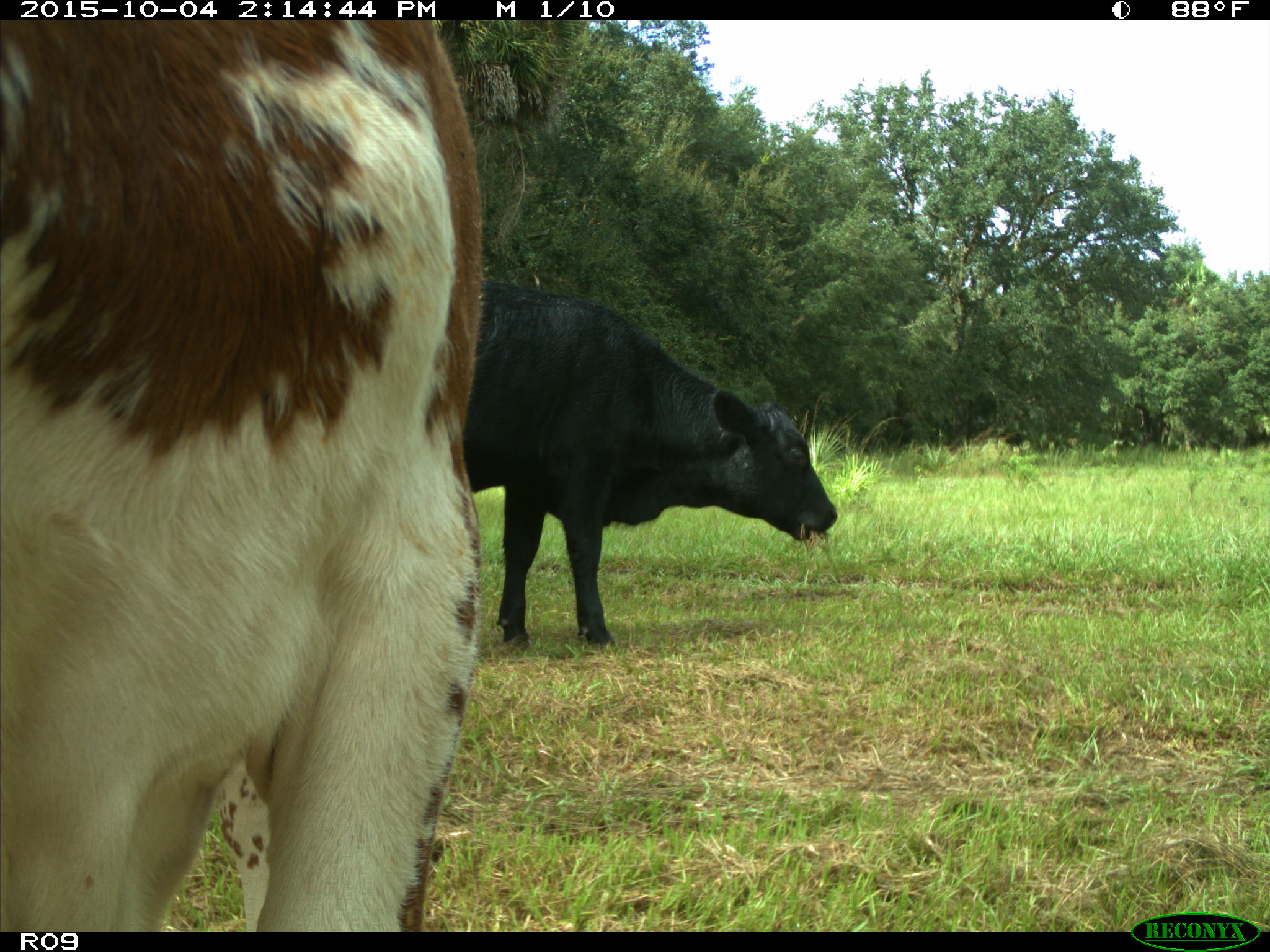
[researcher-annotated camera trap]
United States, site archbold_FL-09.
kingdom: Animalia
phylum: Chordata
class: Mammalia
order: Artiodactyla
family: Bovidae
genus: Bos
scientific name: Bos taurus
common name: domestic cow